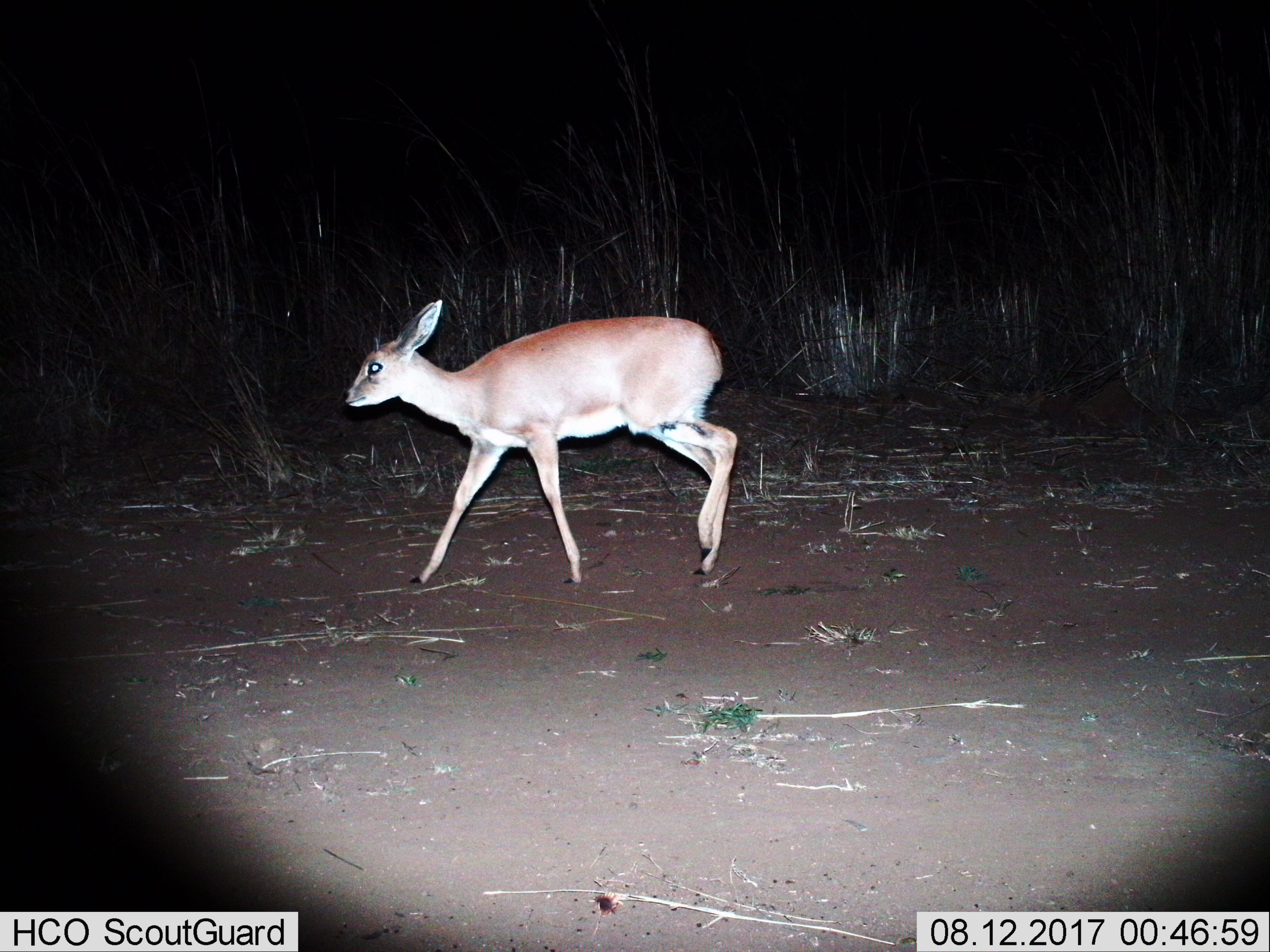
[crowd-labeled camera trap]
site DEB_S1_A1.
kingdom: Animalia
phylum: Chordata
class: Mammalia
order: Artiodactyla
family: Bovidae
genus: Raphicerus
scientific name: Raphicerus campestris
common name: steenbok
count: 1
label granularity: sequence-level